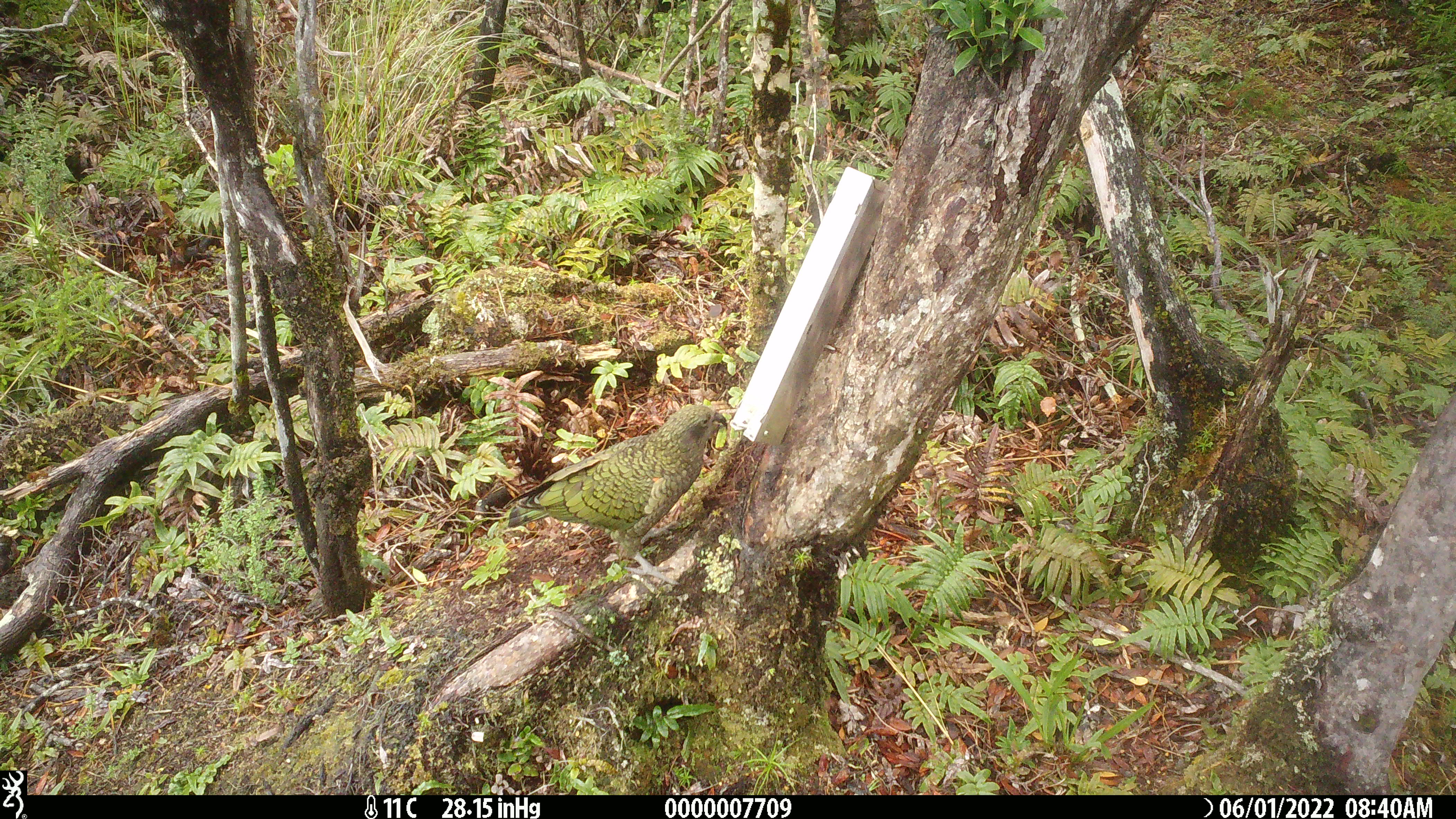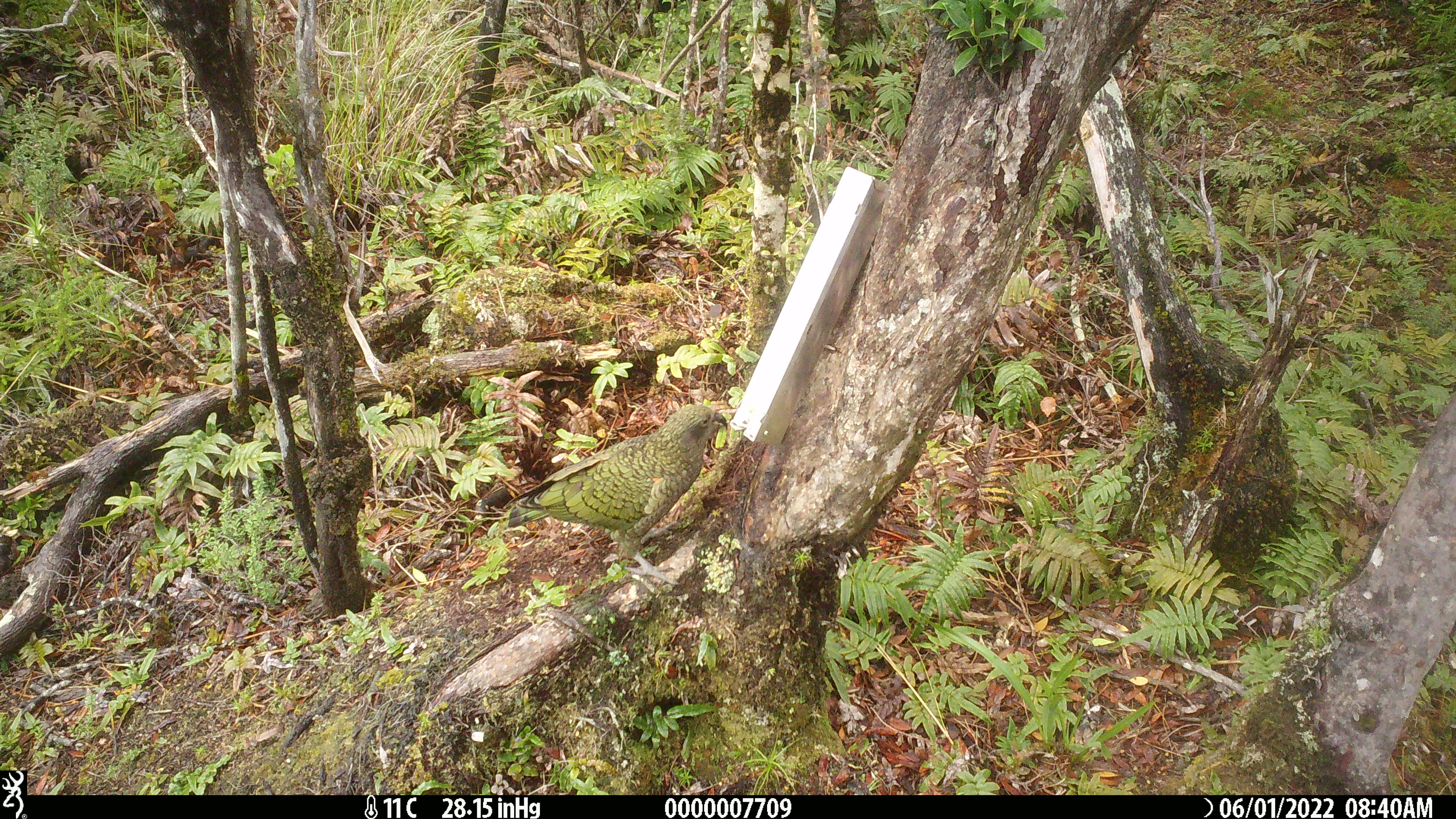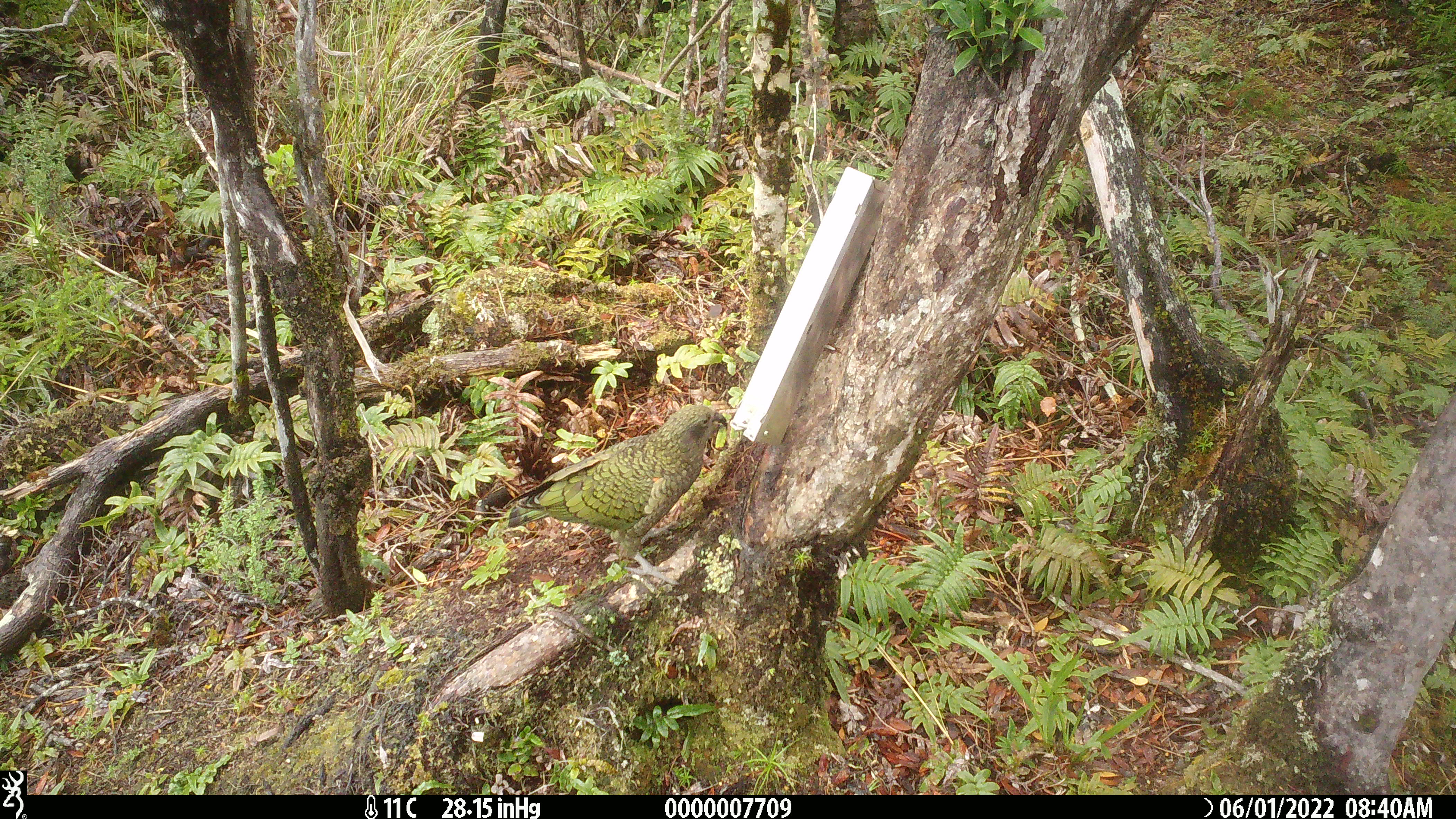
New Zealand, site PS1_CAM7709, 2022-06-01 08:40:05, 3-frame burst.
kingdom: Animalia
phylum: Chordata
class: Aves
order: Psittaciformes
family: Strigopidae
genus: Nestor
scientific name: Nestor notabilis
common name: kea